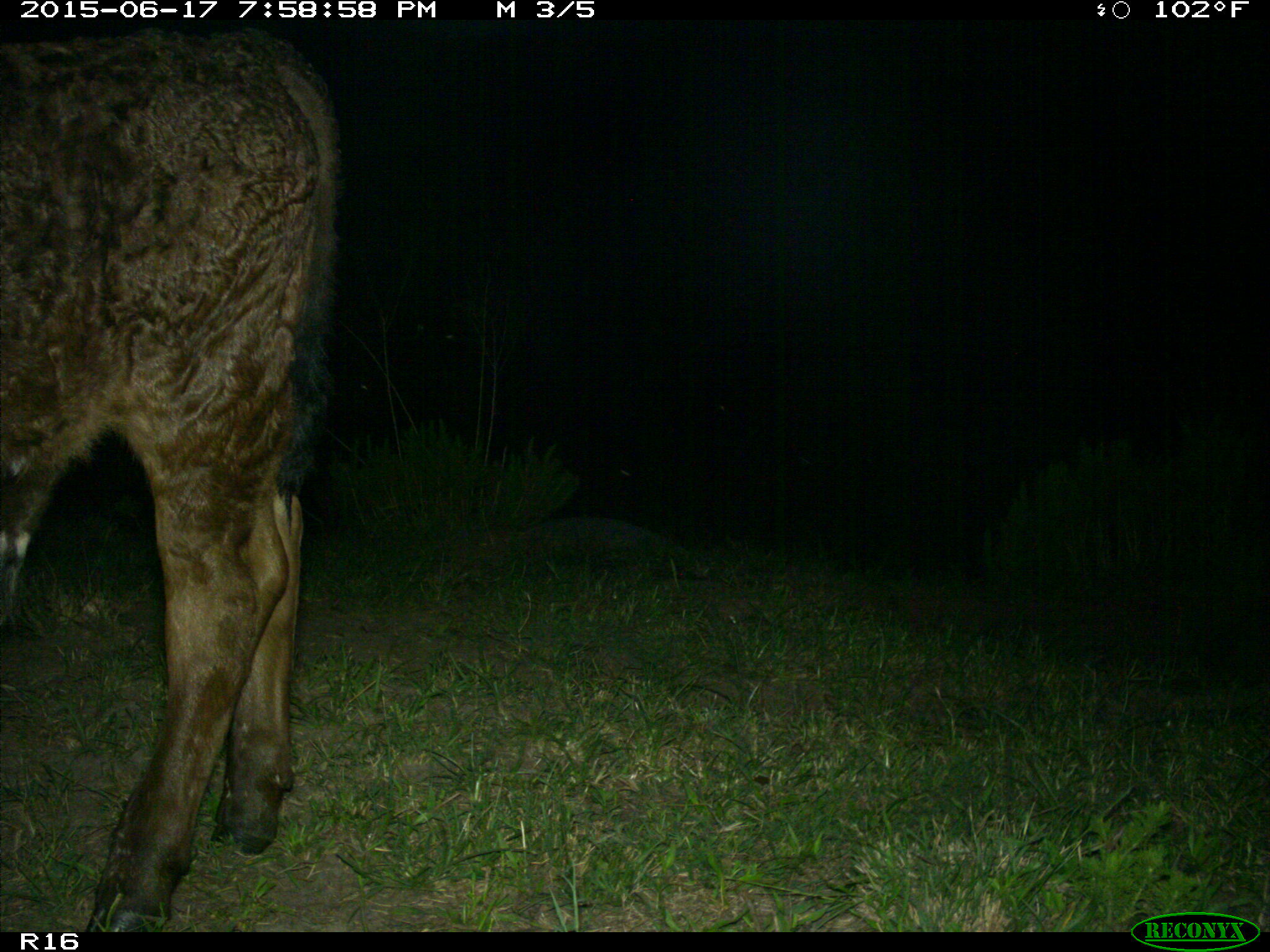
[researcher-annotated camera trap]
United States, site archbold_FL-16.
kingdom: Animalia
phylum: Chordata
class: Mammalia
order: Artiodactyla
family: Bovidae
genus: Bos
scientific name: Bos taurus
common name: domestic cow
Bos taurus (domestic cow).